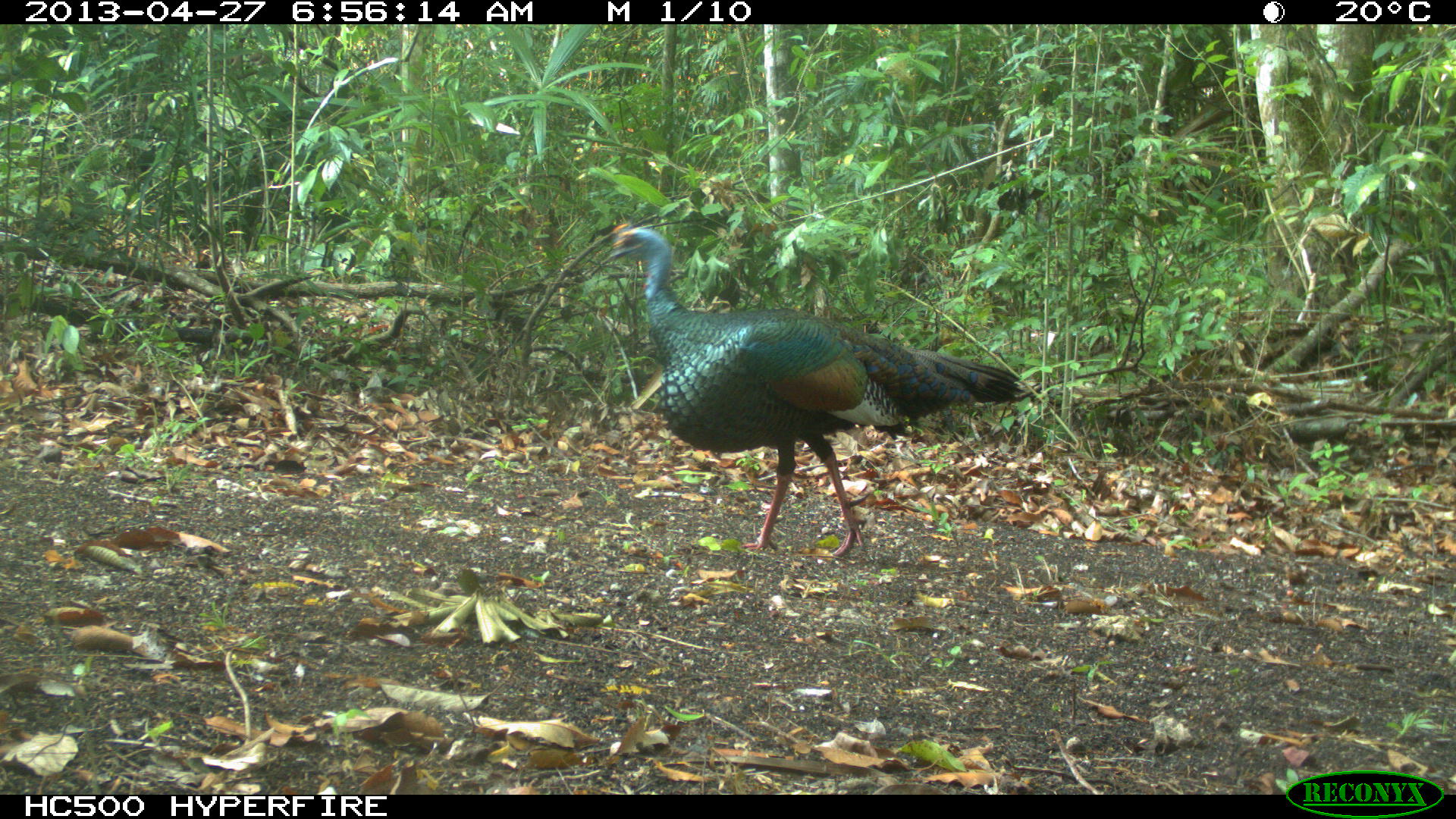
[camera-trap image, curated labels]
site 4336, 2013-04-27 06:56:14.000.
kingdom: Animalia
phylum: Chordata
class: Aves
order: Galliformes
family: Phasianidae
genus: Meleagris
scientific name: Meleagris ocellata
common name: ocellated turkey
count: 1